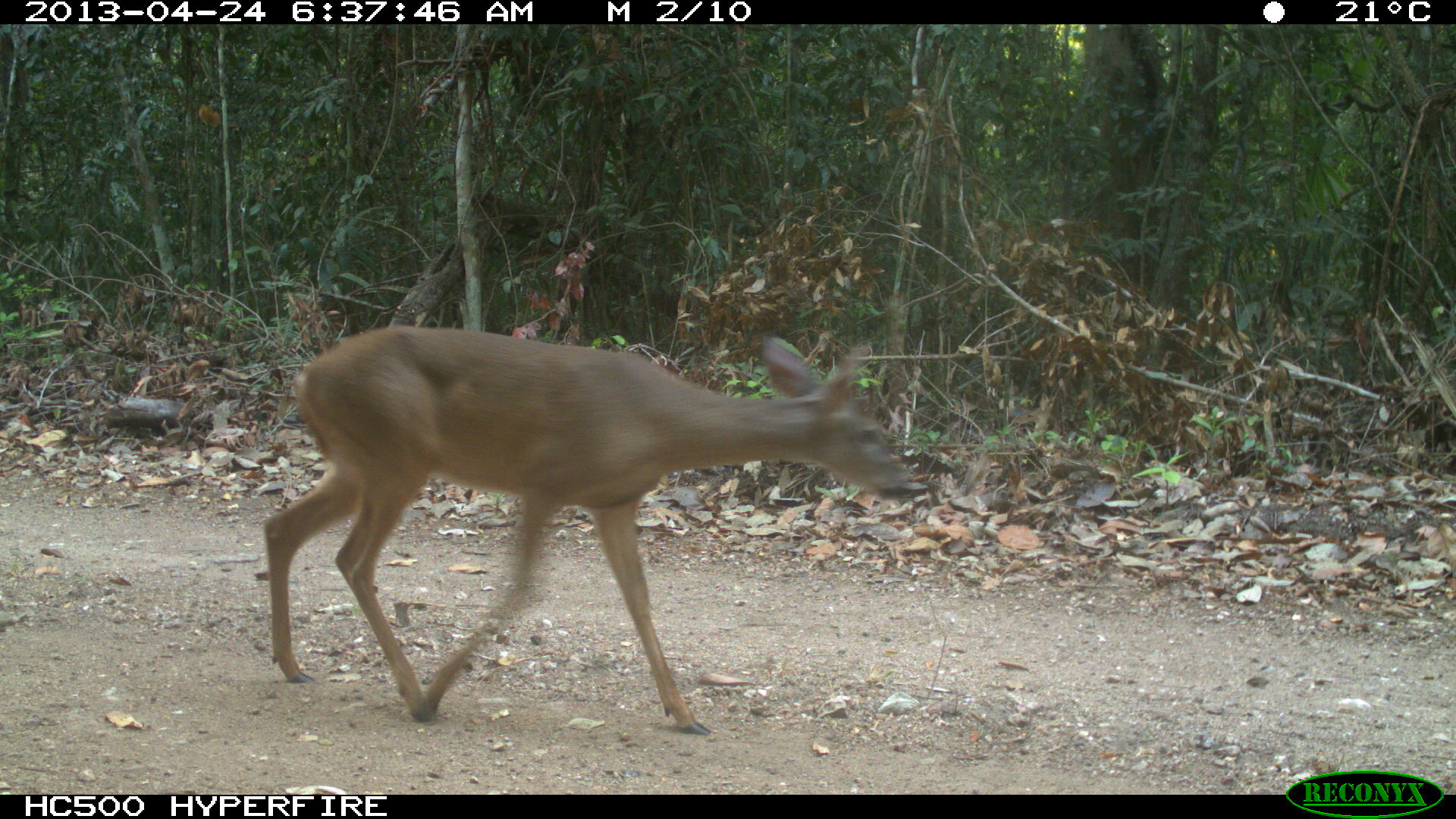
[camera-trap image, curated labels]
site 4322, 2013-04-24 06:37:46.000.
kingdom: Animalia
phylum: Chordata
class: Mammalia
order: Artiodactyla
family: Cervidae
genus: Odocoileus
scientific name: Odocoileus virginianus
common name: white-tailed deer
Odocoileus virginianus (white-tailed deer), count 1, sex female.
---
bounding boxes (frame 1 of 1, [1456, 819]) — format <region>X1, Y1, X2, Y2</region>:
odocoileus virginianus: <region>264, 323, 911, 735</region>